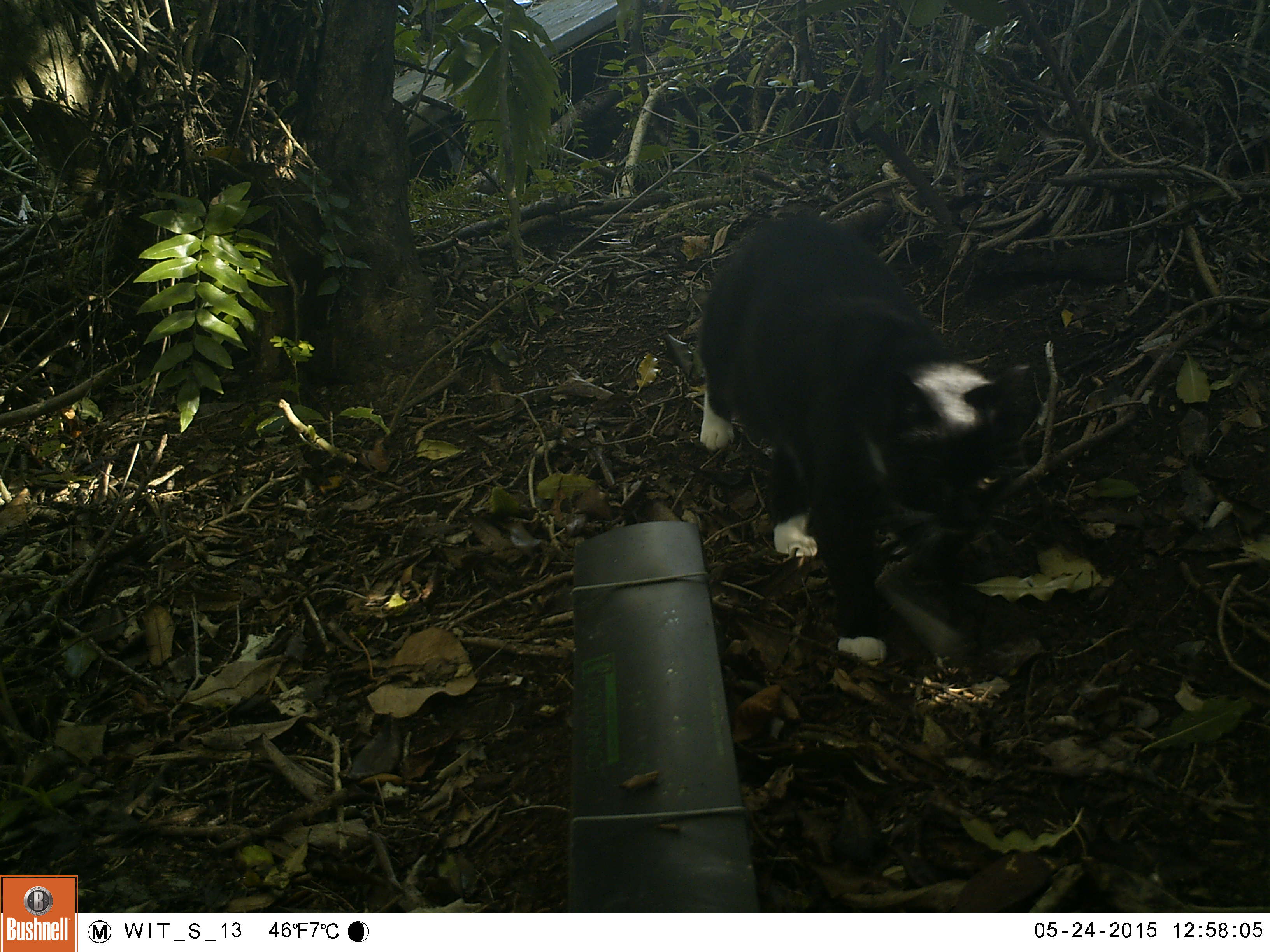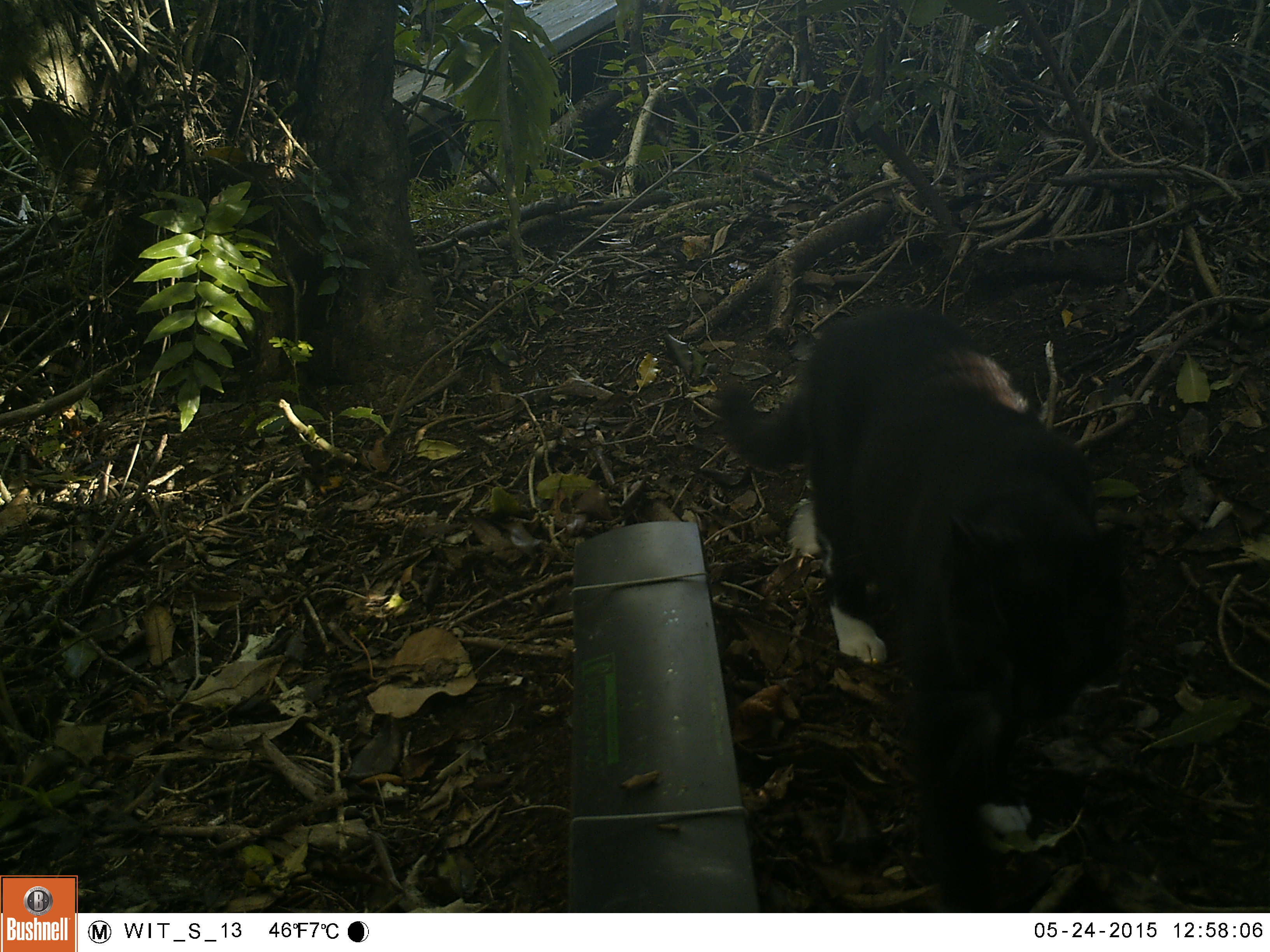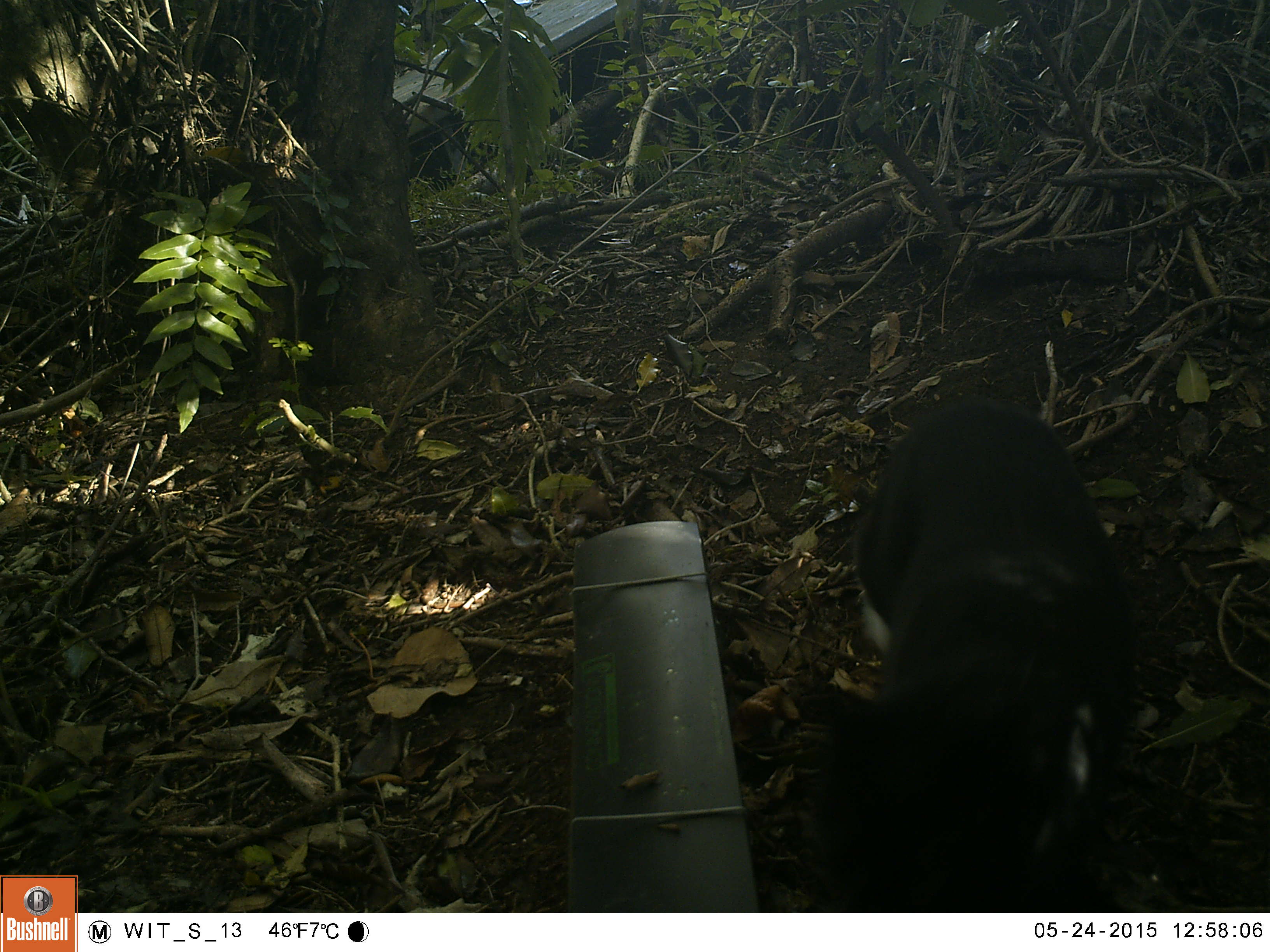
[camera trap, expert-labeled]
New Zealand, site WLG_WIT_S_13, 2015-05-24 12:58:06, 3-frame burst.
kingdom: Animalia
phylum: Chordata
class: Mammalia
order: Carnivora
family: Felidae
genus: Felis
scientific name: Felis catus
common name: domestic cat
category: cat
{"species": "cat (domestic cat) (Felis catus)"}